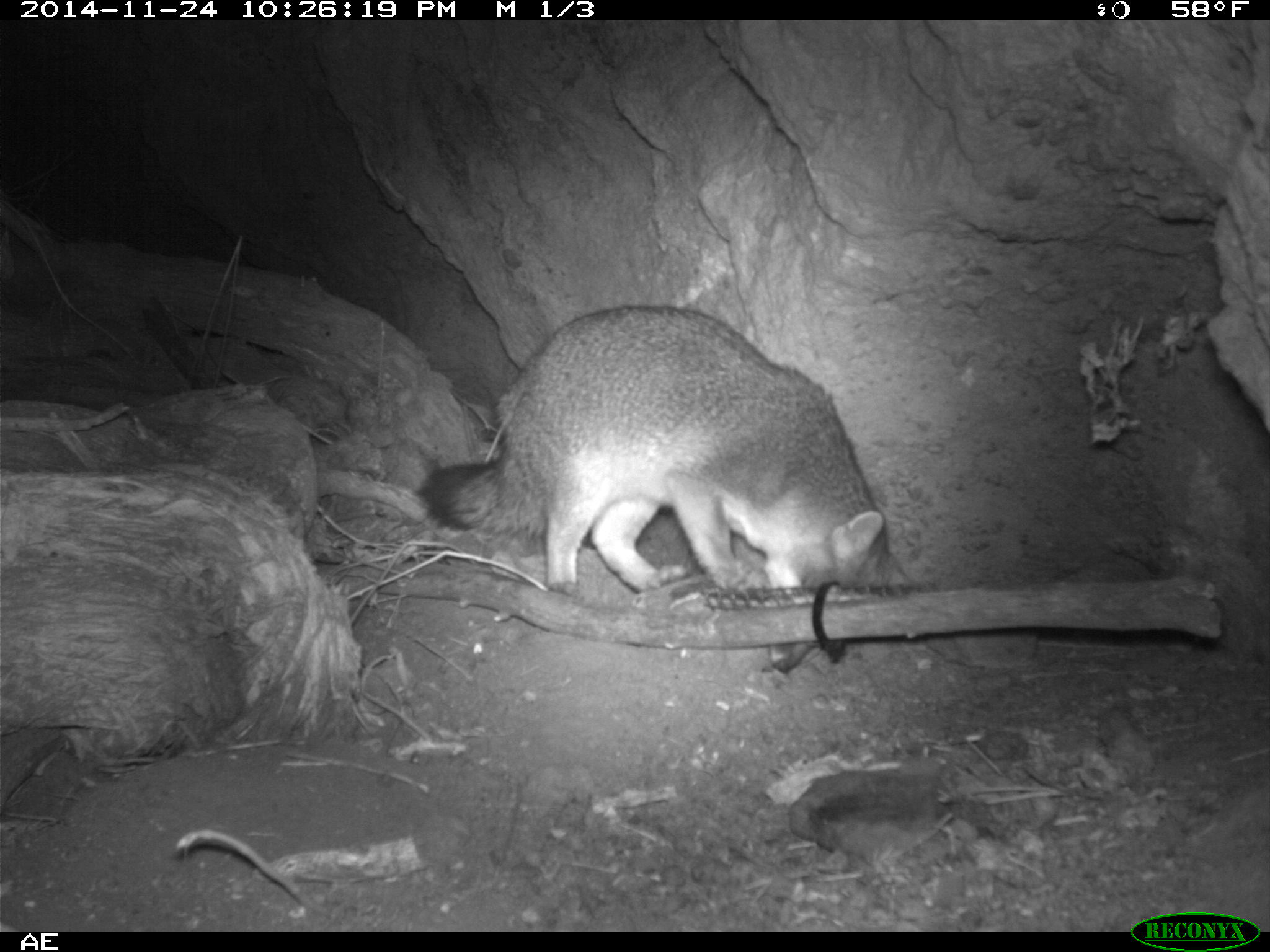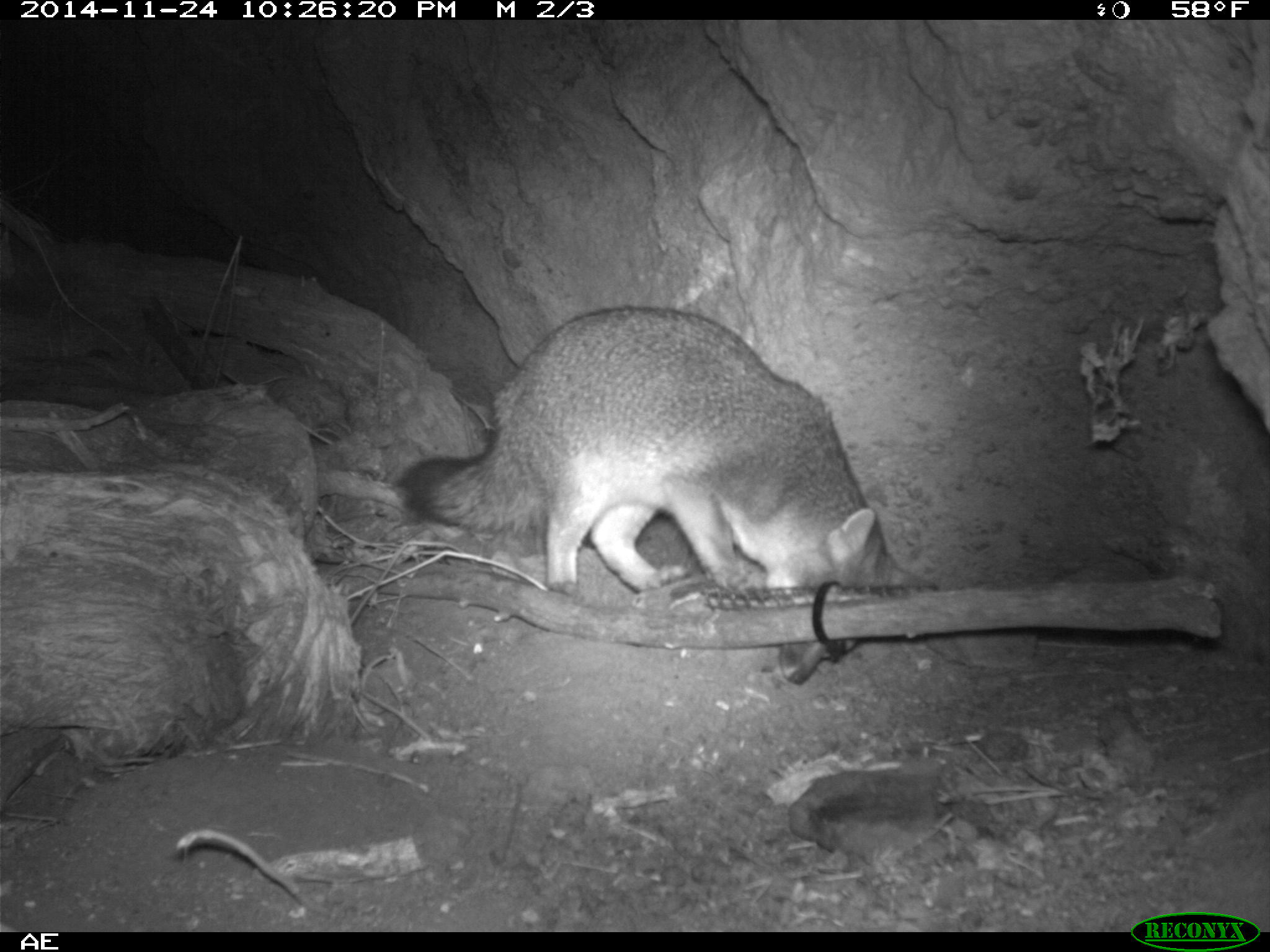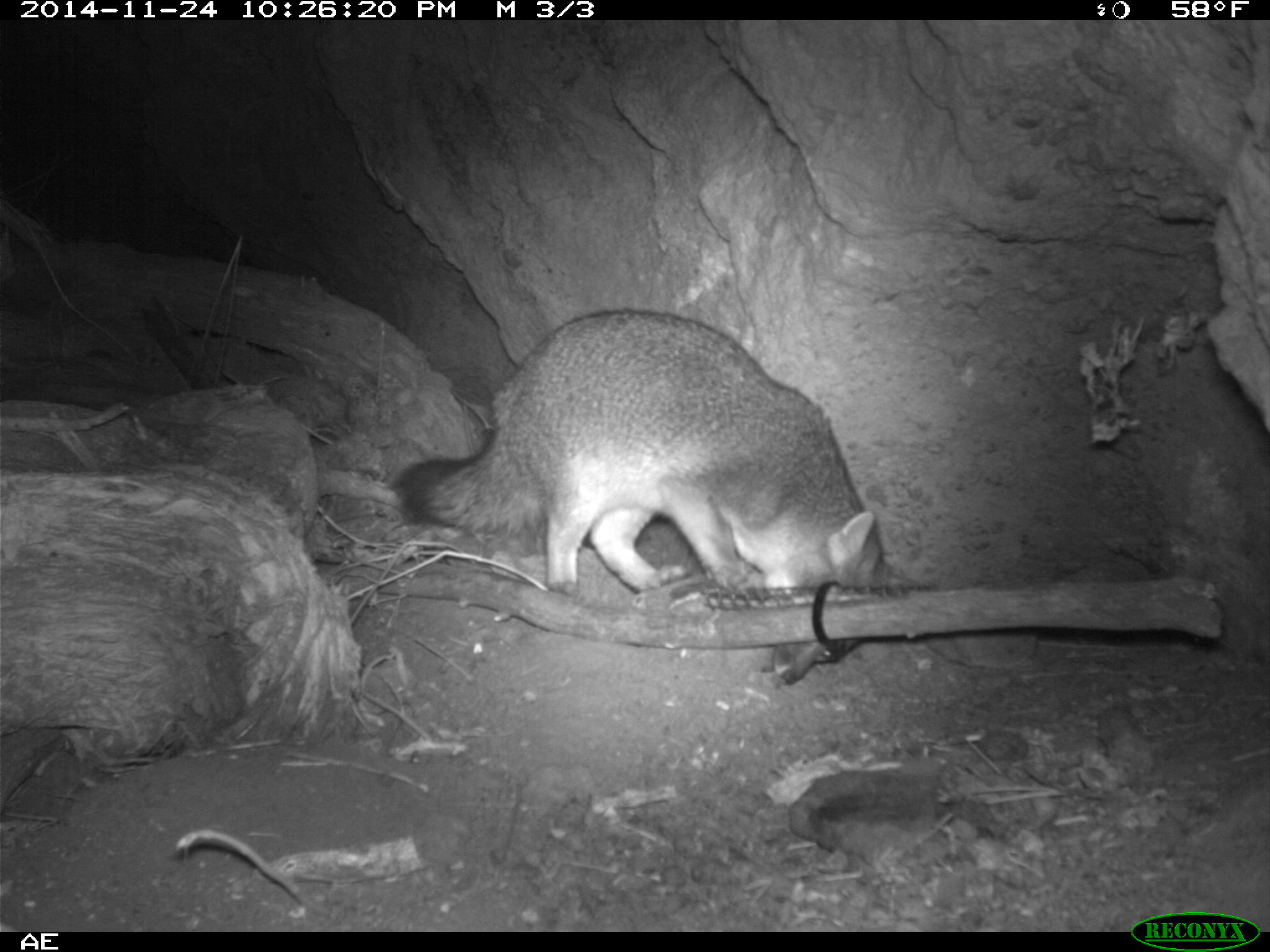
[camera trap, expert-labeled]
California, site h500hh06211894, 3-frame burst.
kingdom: Animalia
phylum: Chordata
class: Mammalia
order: Carnivora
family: Canidae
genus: Urocyon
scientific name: Urocyon littoralis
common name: island fox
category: fox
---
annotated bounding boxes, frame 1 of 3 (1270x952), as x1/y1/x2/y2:
fox: 413/304/910/596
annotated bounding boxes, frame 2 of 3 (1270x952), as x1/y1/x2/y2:
fox: 396/305/936/687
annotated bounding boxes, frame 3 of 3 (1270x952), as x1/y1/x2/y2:
fox: 394/306/882/595